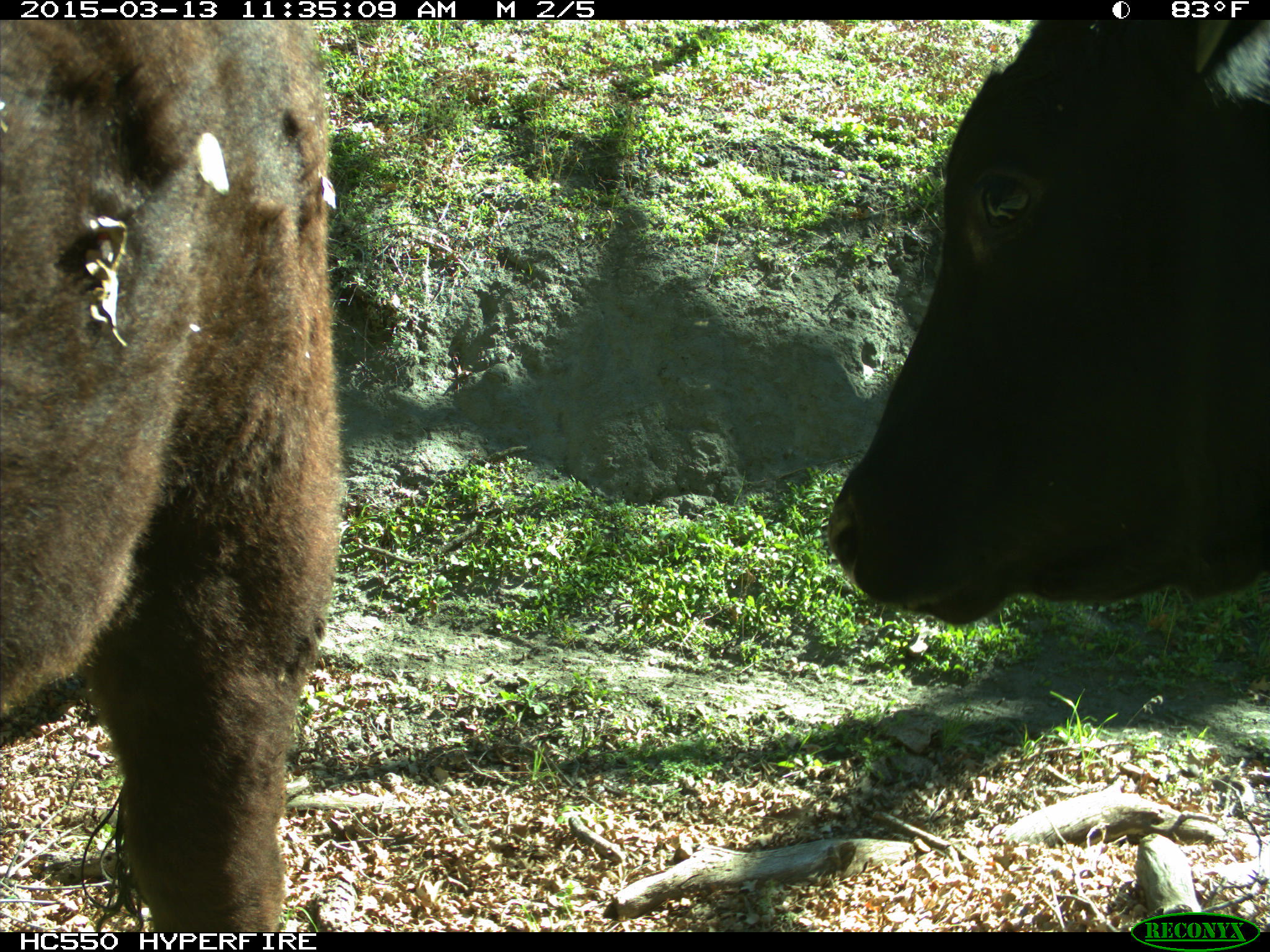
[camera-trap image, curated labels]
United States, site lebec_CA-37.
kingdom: Animalia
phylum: Chordata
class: Mammalia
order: Artiodactyla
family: Bovidae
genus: Bos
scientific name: Bos taurus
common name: domestic cow